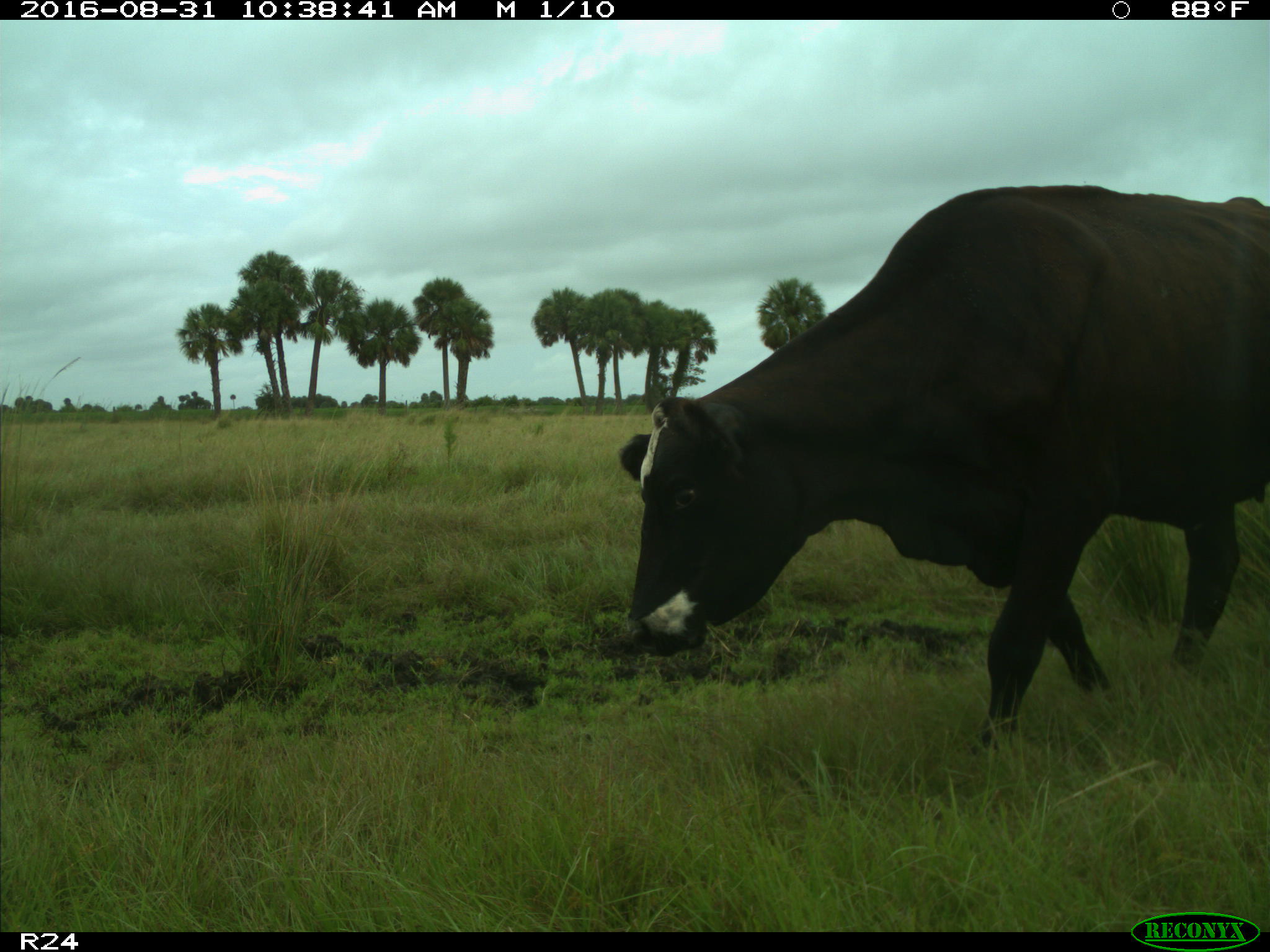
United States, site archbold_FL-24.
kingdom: Animalia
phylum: Chordata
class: Mammalia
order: Artiodactyla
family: Bovidae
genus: Bos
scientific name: Bos taurus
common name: domestic cow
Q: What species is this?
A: Bos taurus (domestic cow).